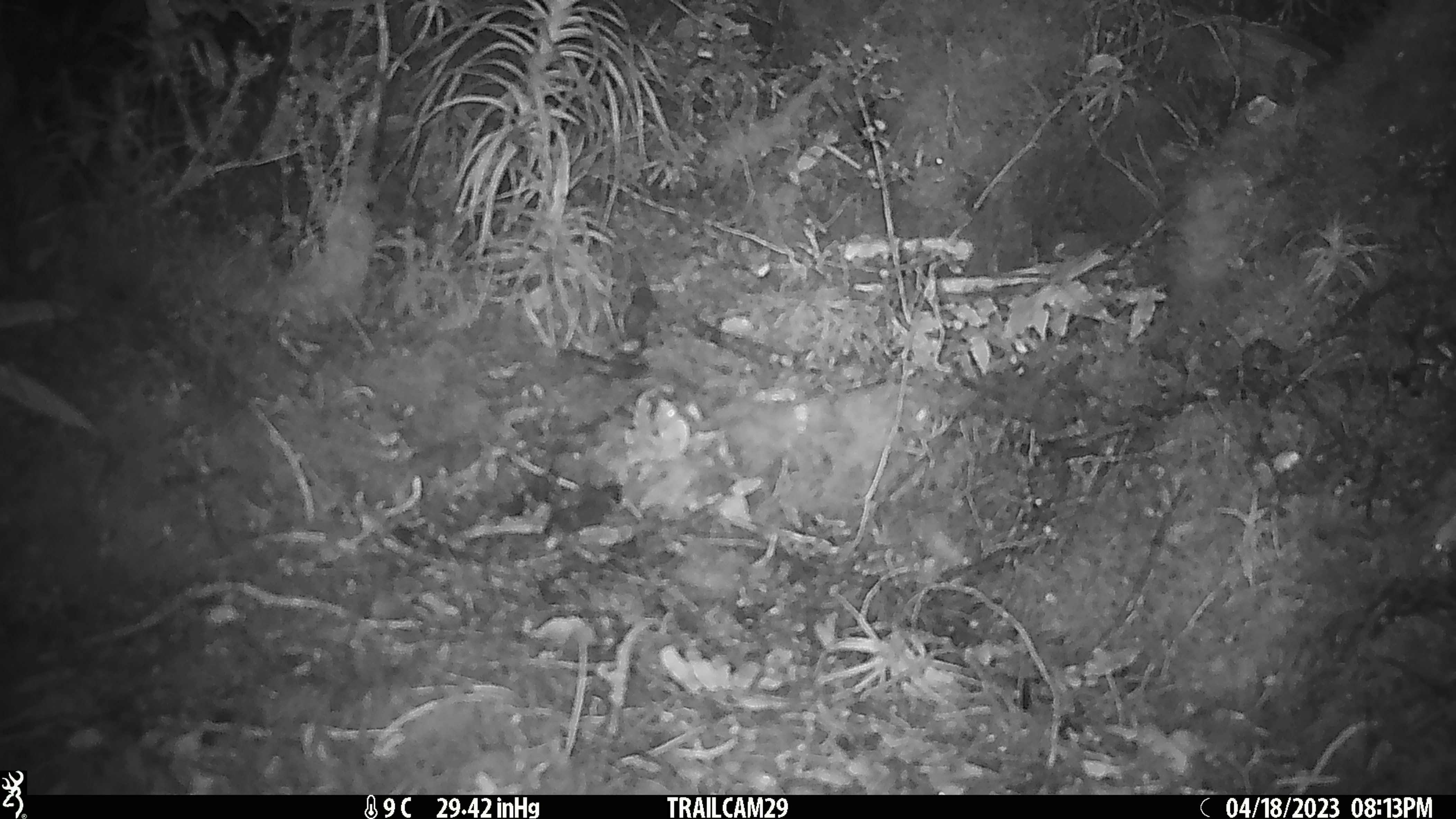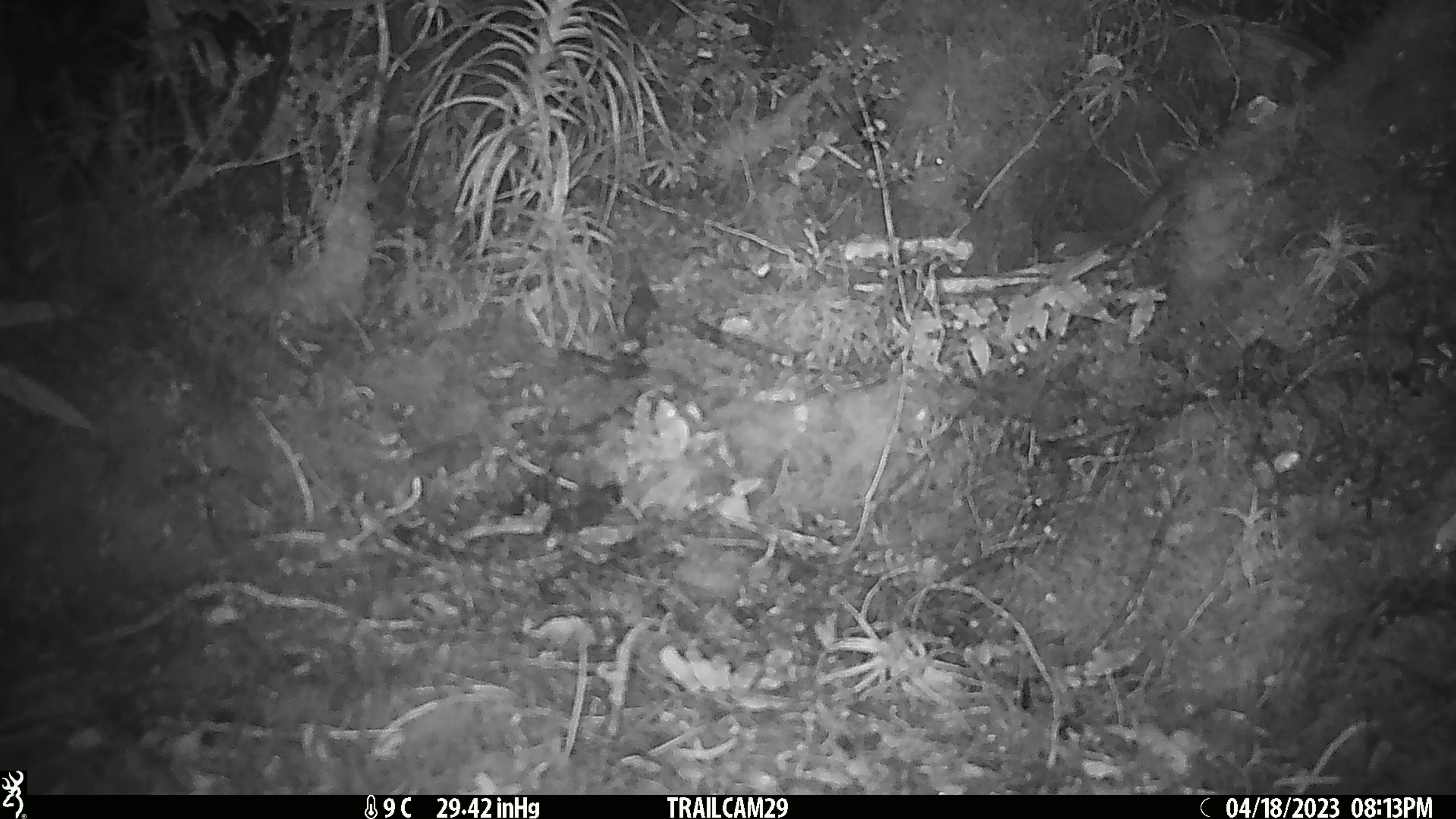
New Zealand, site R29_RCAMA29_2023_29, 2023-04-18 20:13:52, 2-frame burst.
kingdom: Animalia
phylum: Chordata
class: Mammalia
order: Rodentia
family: Muridae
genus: Mus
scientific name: Mus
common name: mouse